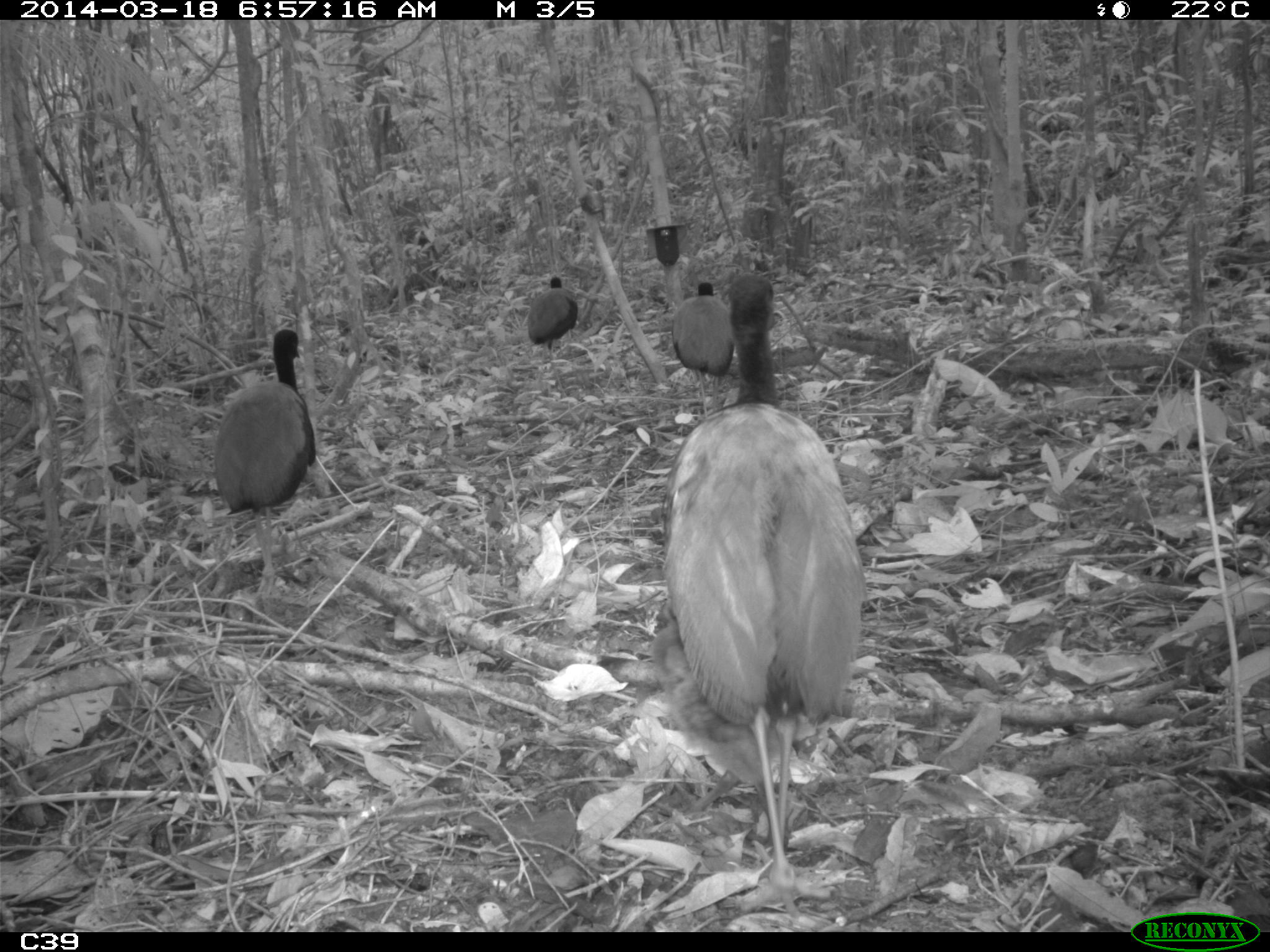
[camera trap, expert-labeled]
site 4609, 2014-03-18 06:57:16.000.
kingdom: Animalia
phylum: Chordata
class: Aves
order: Gruiformes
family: Psophiidae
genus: Psophia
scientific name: Psophia crepitans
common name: gray-winged trumpeter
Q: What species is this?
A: Psophia crepitans (gray-winged trumpeter).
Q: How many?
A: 11.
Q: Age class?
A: Adult.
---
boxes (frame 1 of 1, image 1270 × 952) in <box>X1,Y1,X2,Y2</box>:
psophia crepitans: <box>660,272,869,918</box>; <box>642,593,781,853</box>; <box>212,328,316,598</box>; <box>671,281,736,419</box>; <box>525,276,578,399</box>